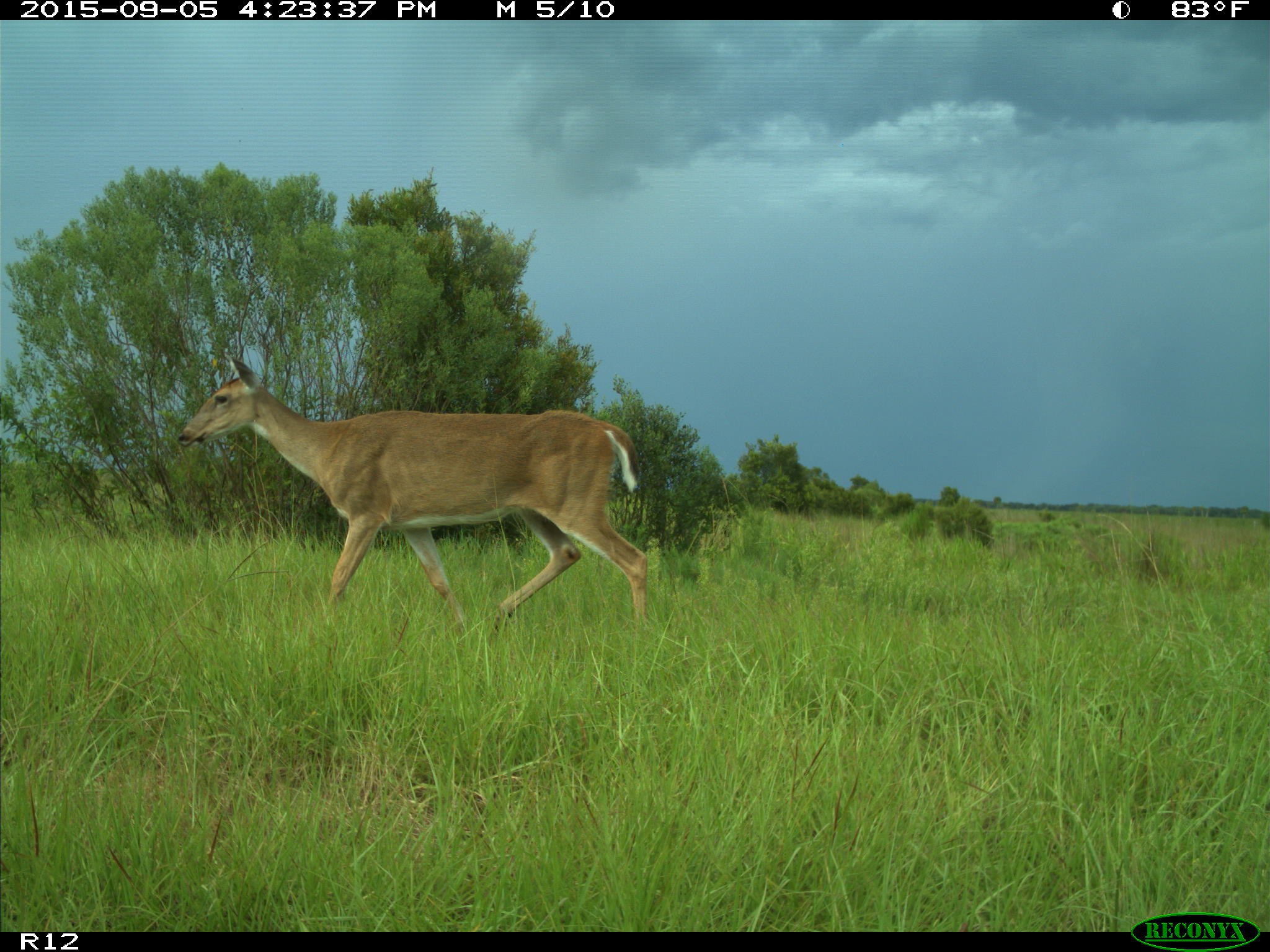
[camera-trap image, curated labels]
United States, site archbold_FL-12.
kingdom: Animalia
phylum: Chordata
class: Mammalia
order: Artiodactyla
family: Cervidae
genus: Odocoileus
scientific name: Odocoileus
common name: deer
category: unidentified deer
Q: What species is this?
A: Unidentified deer (deer) (Odocoileus).